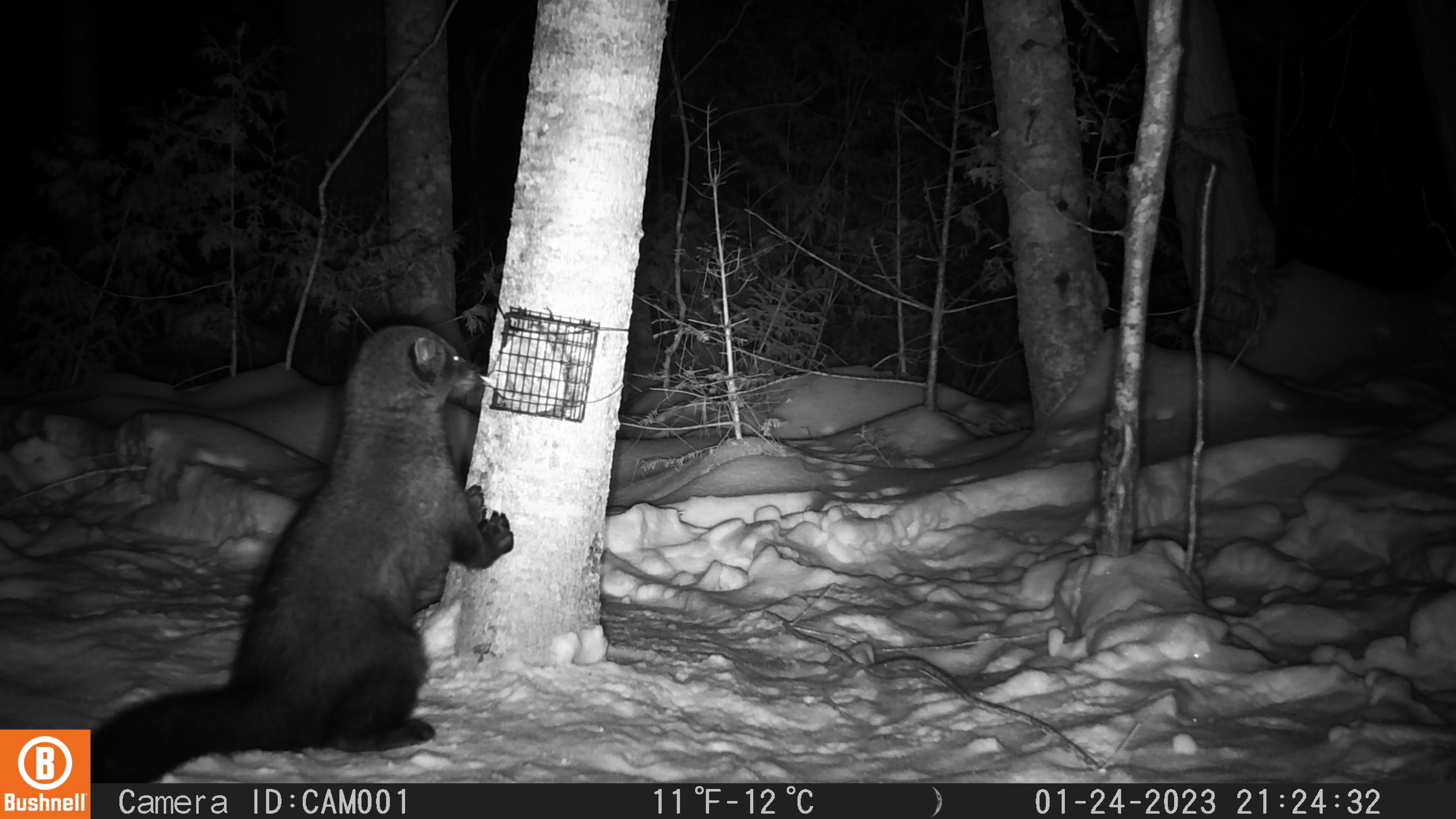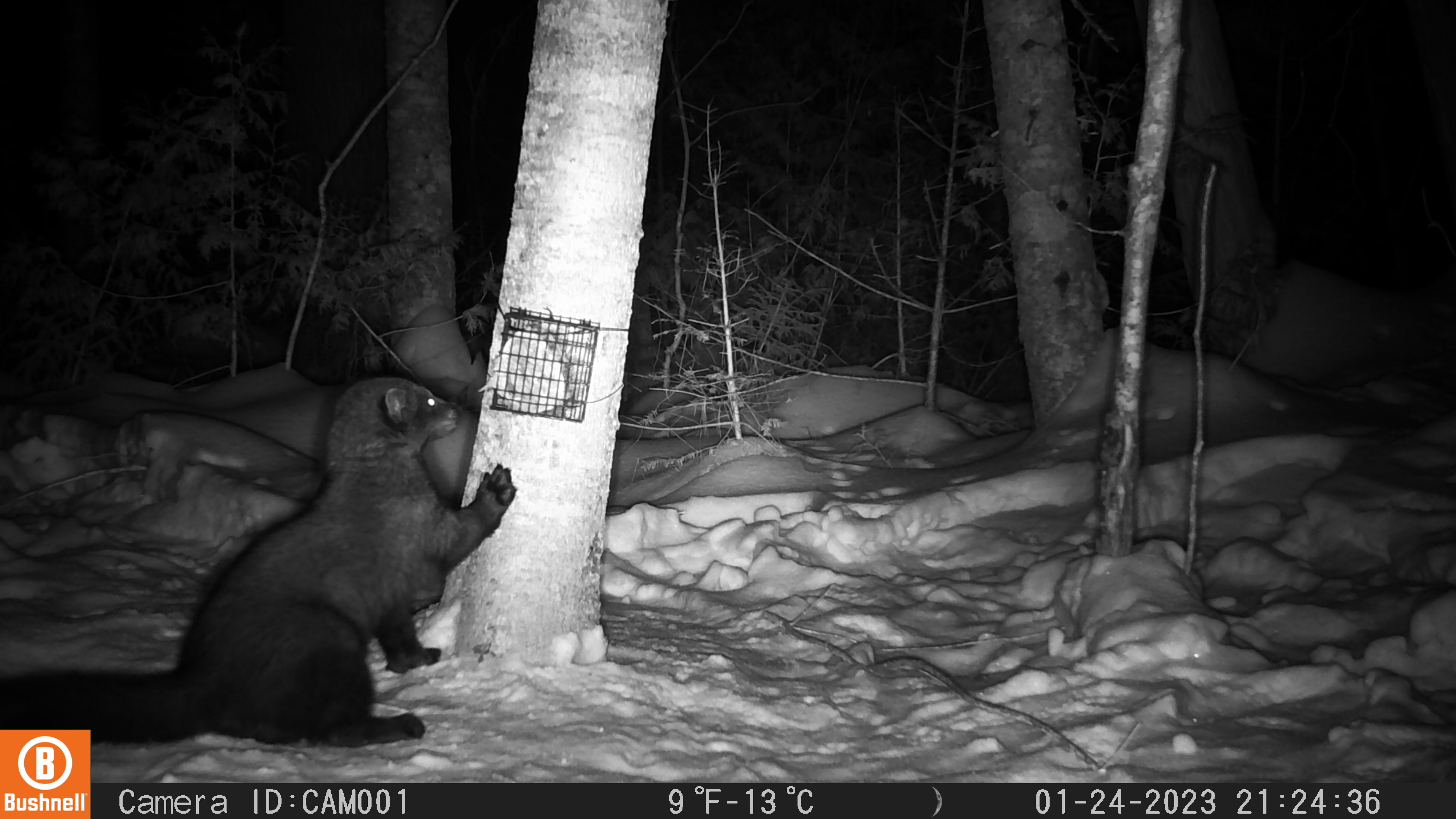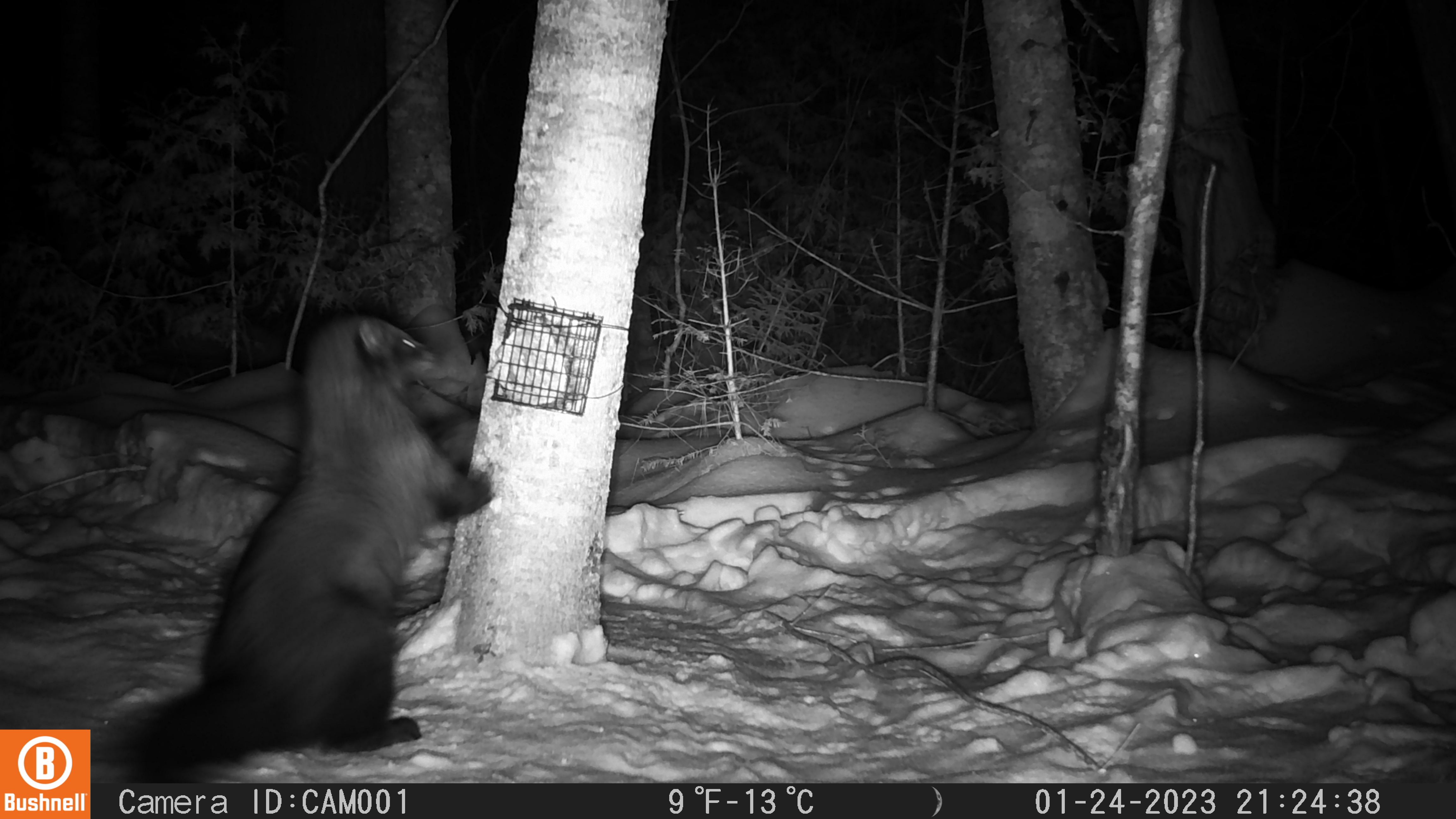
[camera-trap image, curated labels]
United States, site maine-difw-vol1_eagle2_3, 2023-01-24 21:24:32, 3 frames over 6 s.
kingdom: Animalia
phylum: Chordata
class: Mammalia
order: Carnivora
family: Mustelidae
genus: Pekania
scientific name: Pekania pennanti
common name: fisher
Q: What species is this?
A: Fisher (Pekania pennanti).